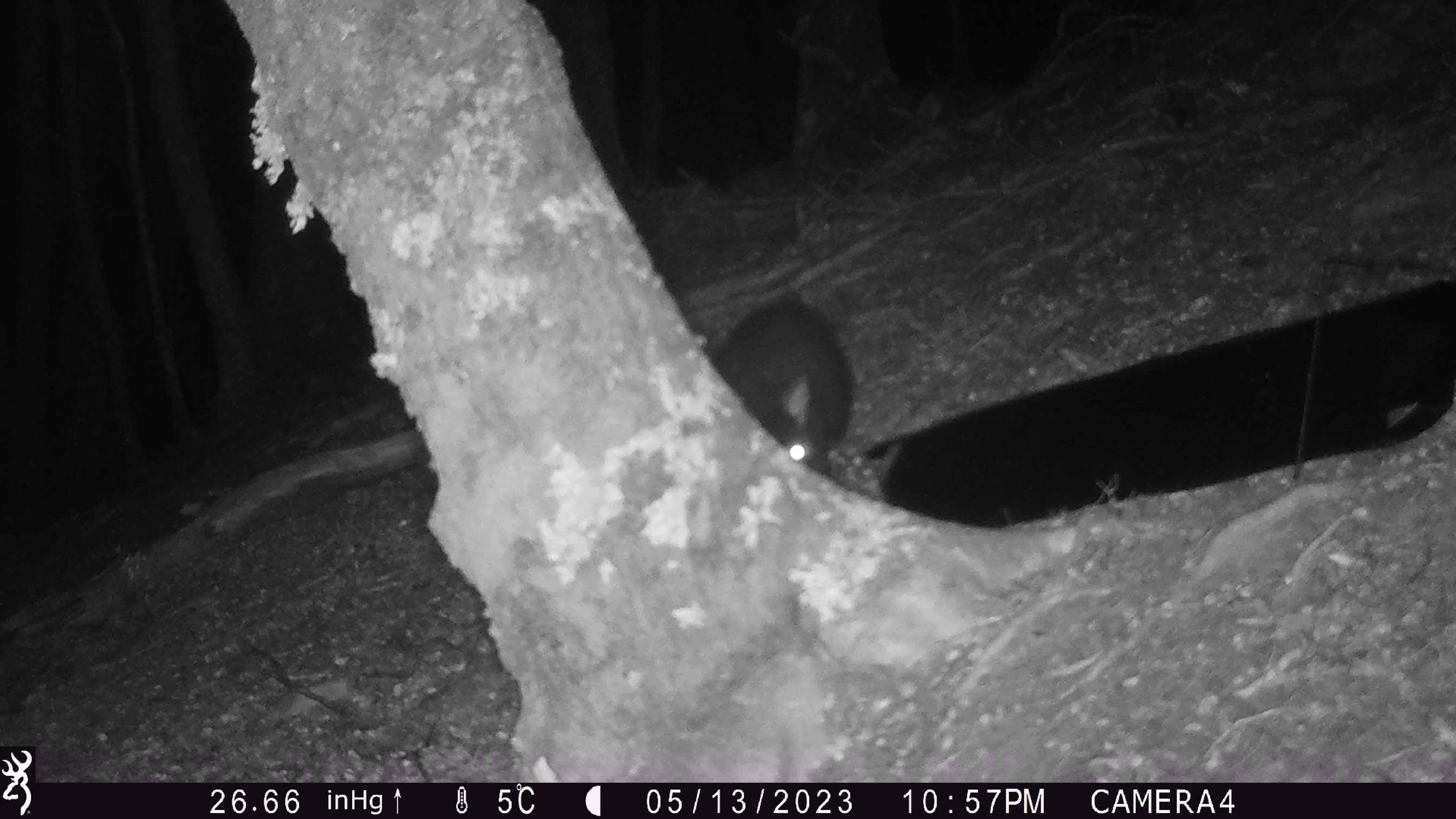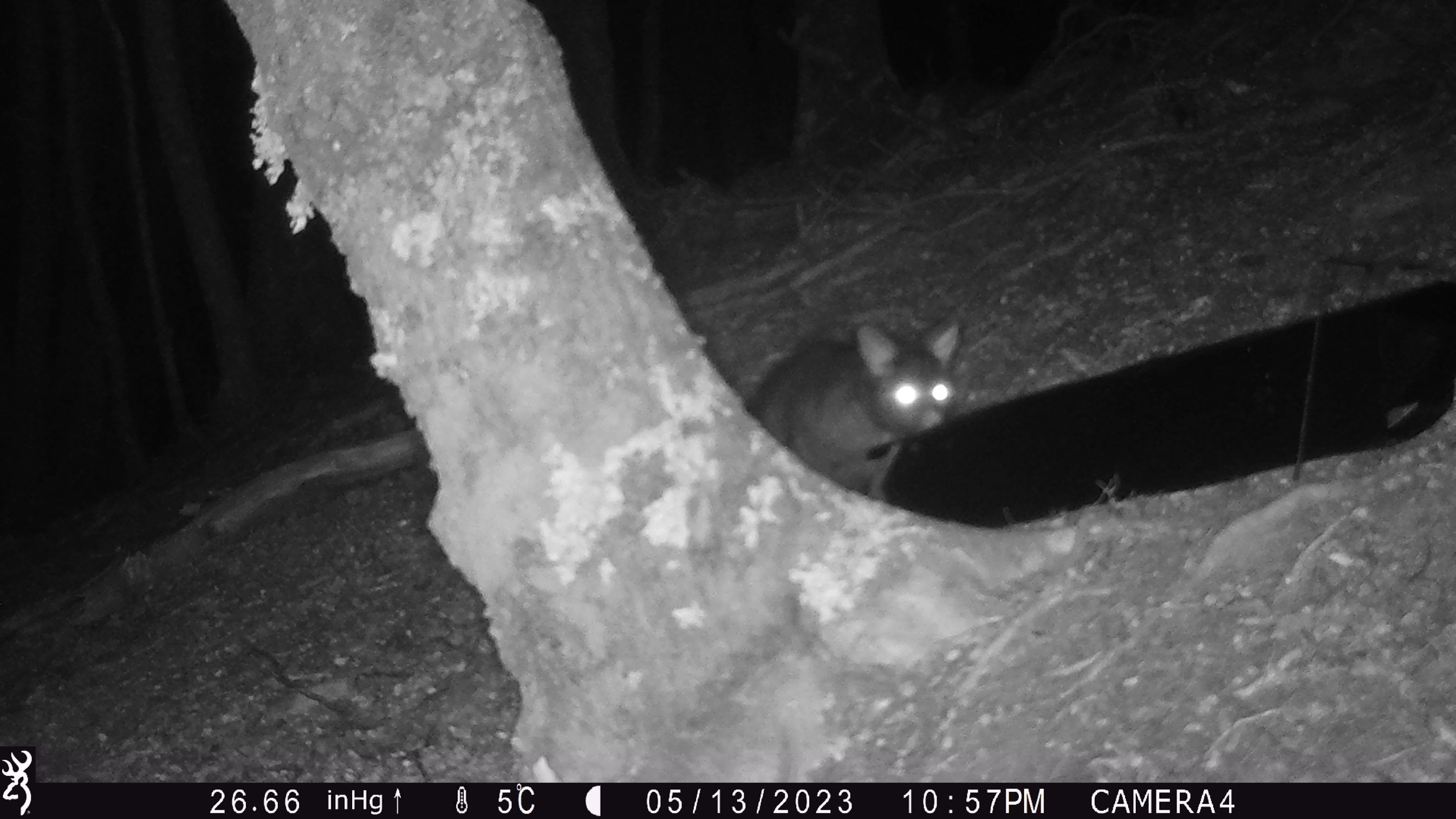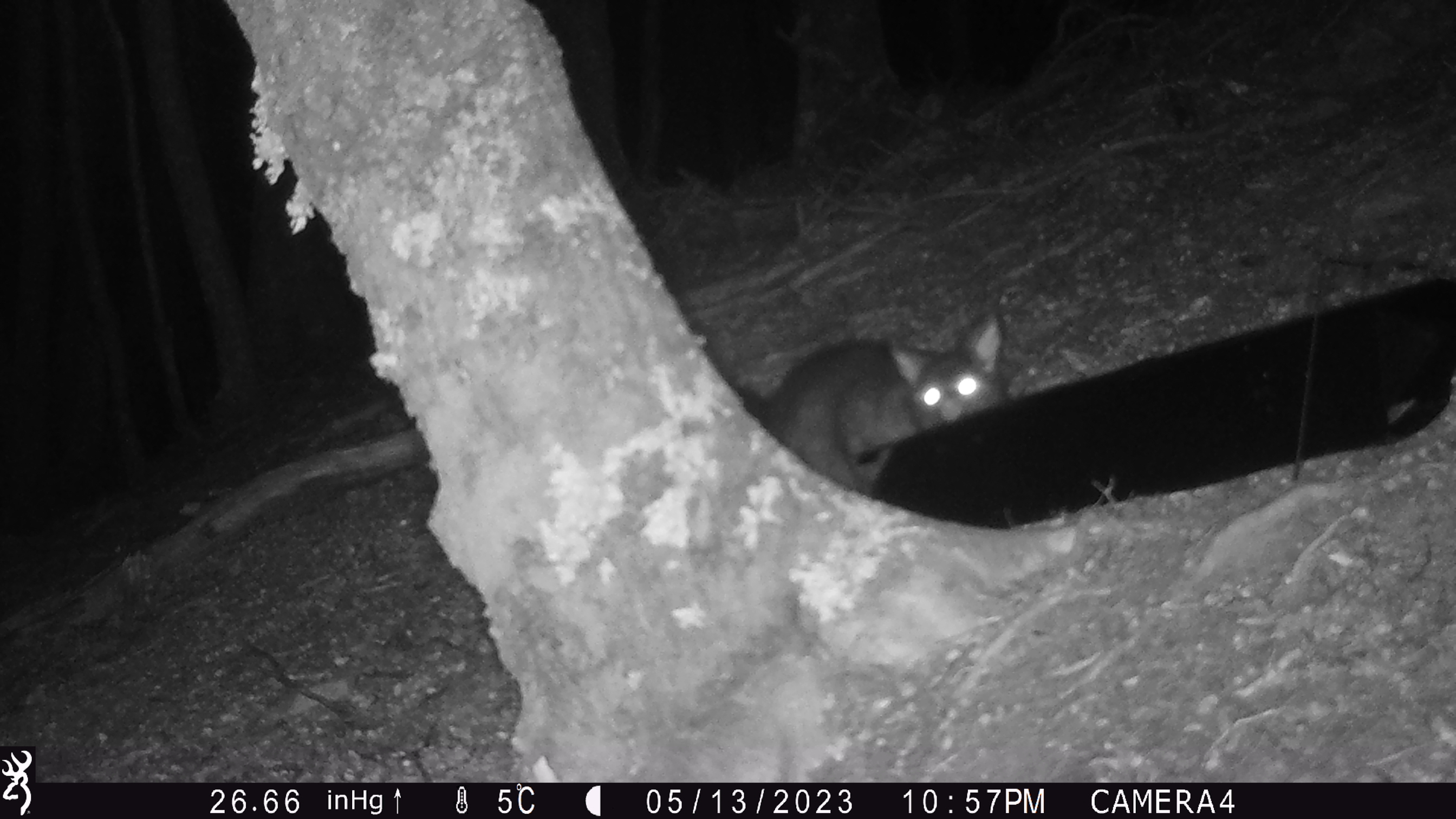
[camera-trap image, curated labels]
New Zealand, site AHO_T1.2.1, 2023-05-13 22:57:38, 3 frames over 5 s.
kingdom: Animalia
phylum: Chordata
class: Mammalia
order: Carnivora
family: Mustelidae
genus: Mustela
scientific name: Mustela erminea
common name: stoat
Stoat (Mustela erminea).